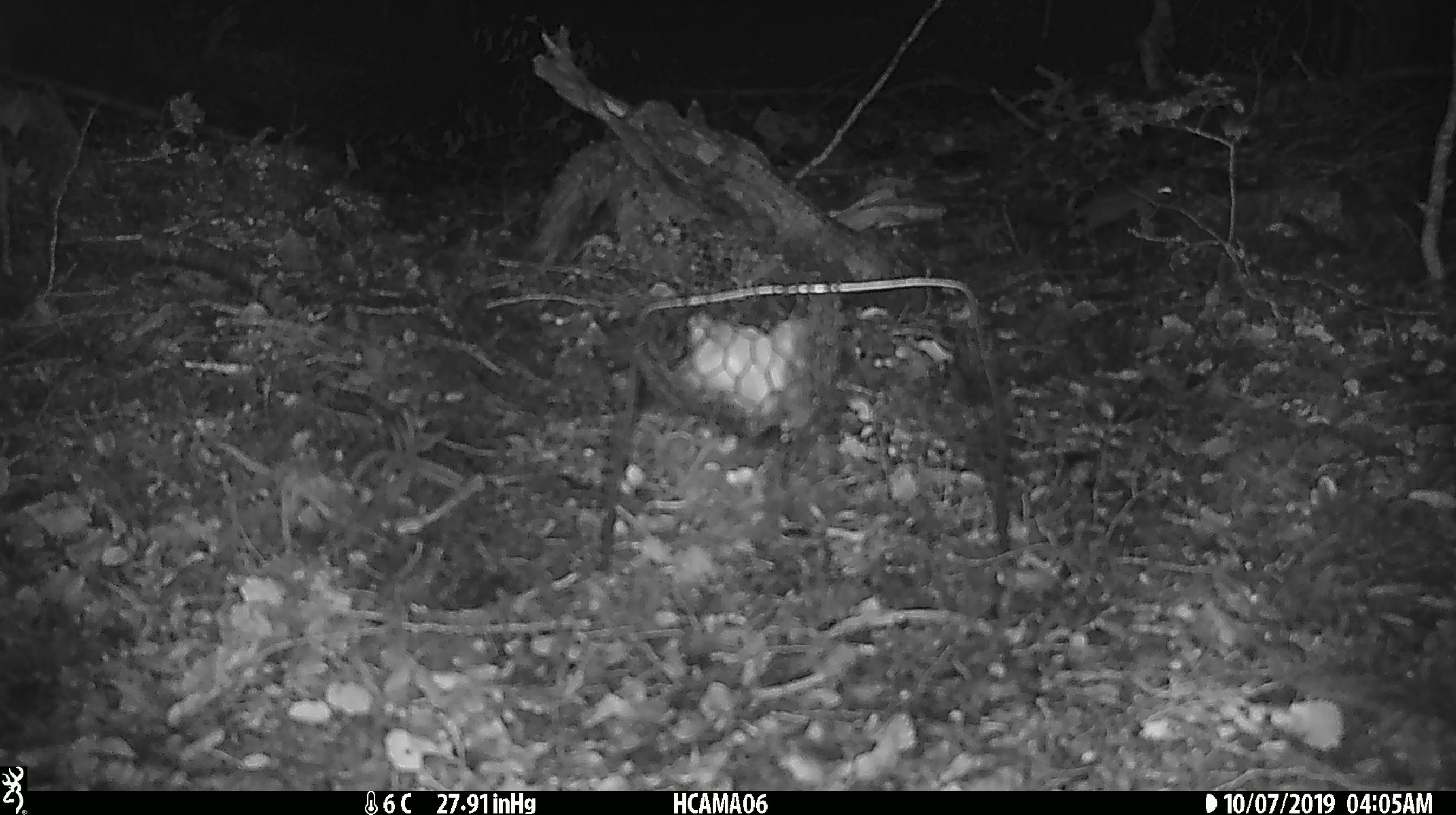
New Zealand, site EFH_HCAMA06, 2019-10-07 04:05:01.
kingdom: Animalia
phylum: Chordata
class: Mammalia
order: Rodentia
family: Muridae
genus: Mus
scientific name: Mus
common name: mouse